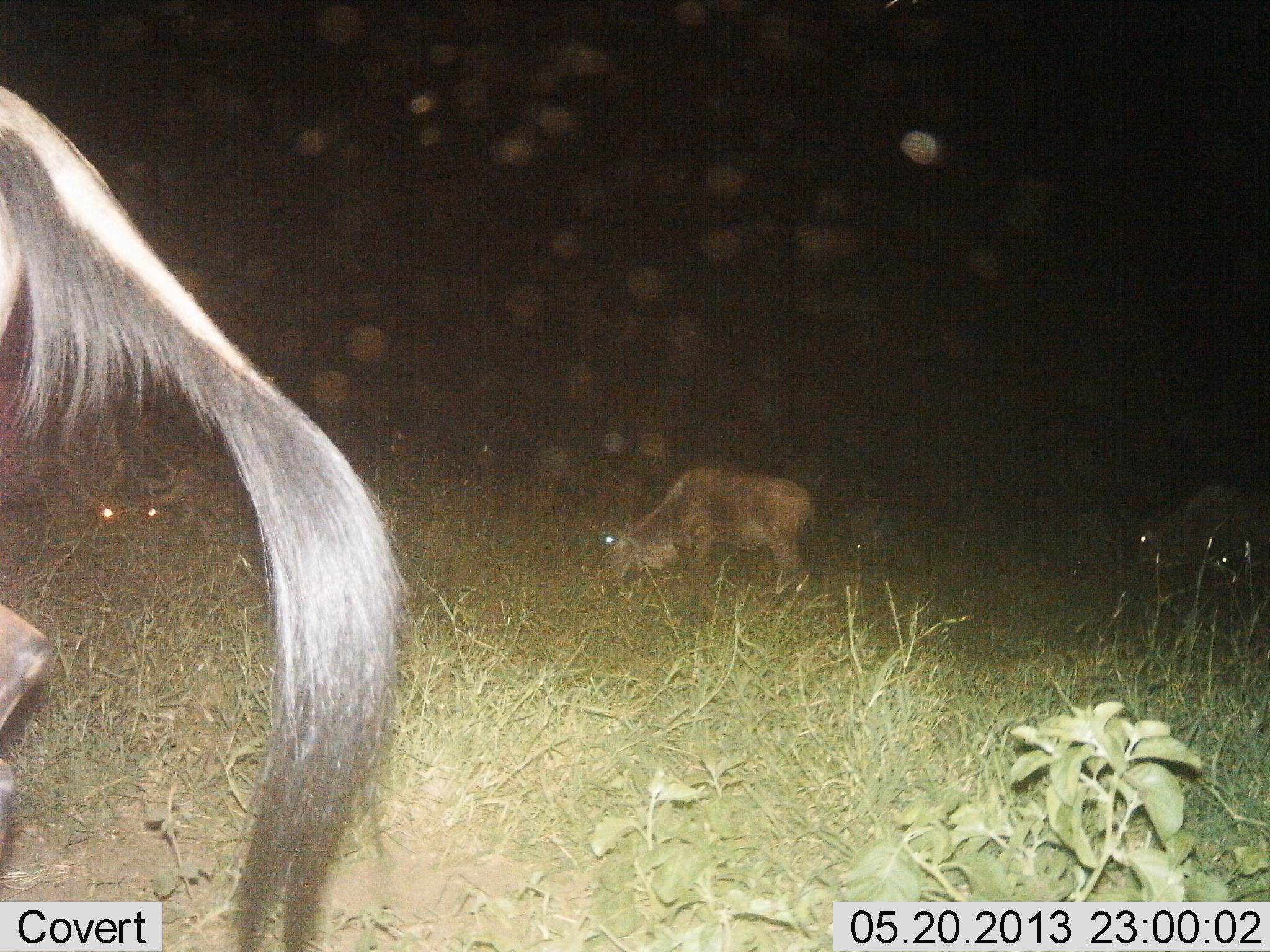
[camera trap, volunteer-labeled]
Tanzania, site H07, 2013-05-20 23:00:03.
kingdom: Animalia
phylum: Chordata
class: Mammalia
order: Artiodactyla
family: Bovidae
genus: Connochaetes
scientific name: Connochaetes taurinus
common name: blue wildebeest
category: wildebeest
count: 3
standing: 50%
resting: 0%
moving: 0%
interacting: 0%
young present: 0%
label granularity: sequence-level